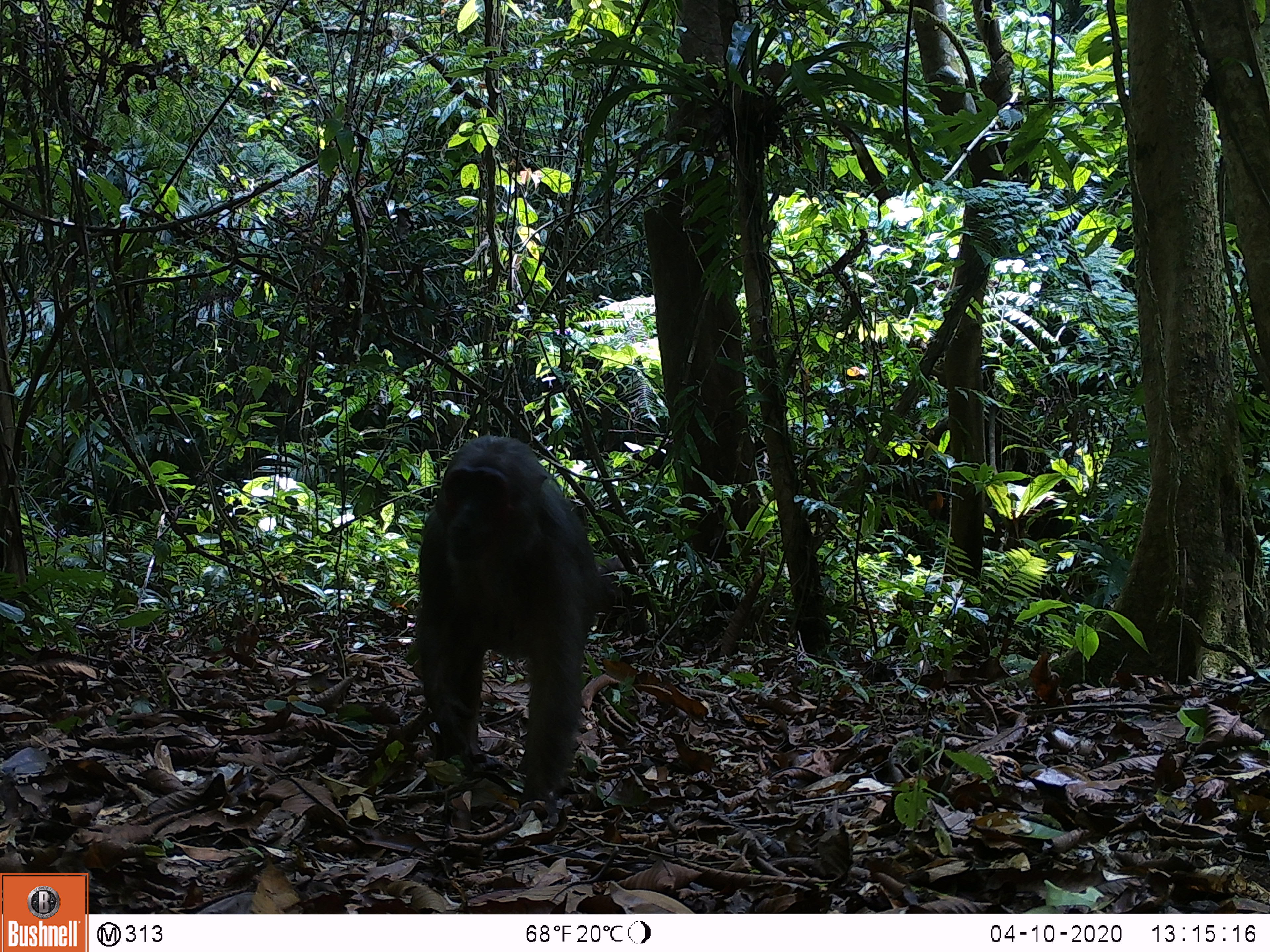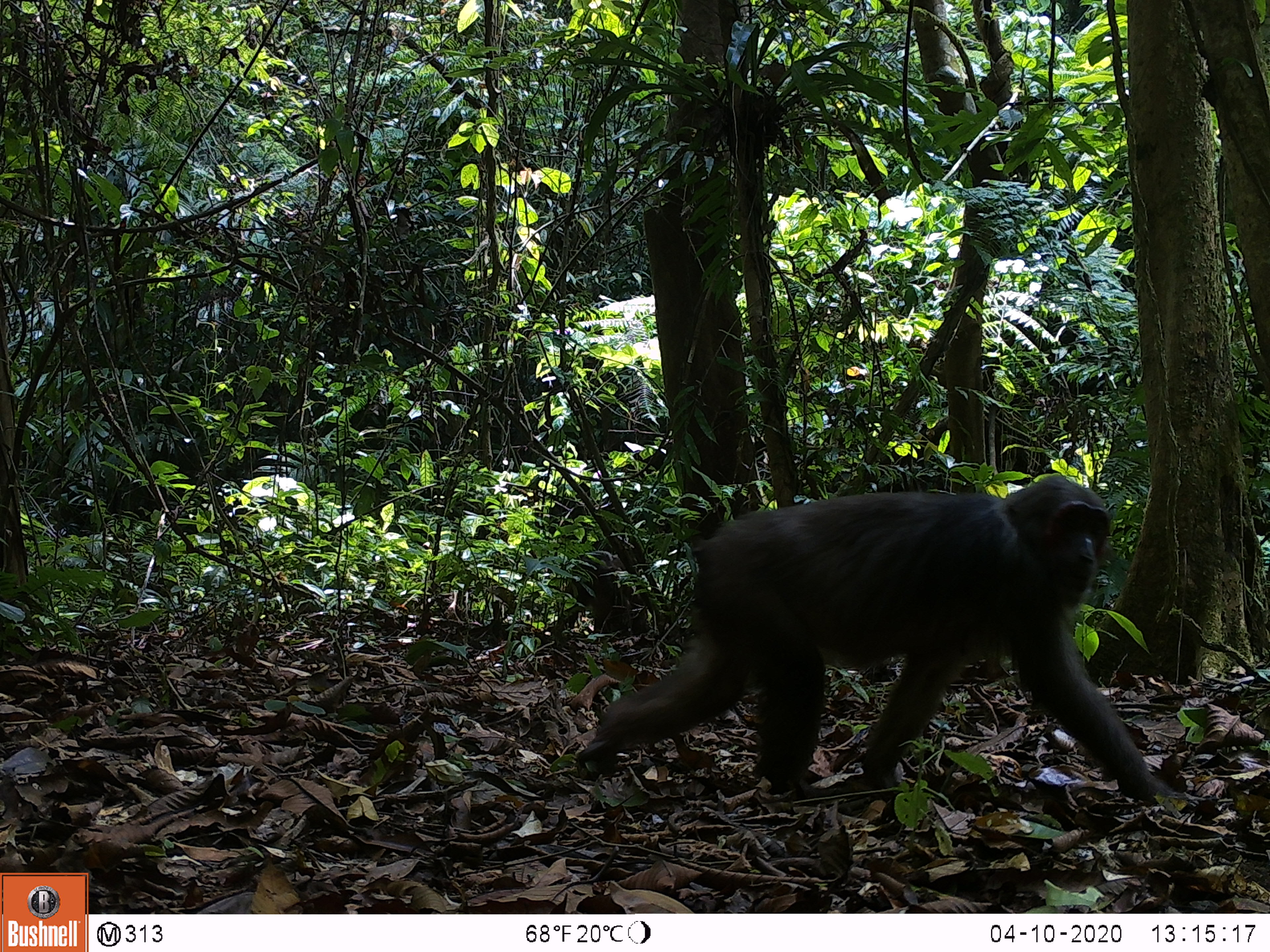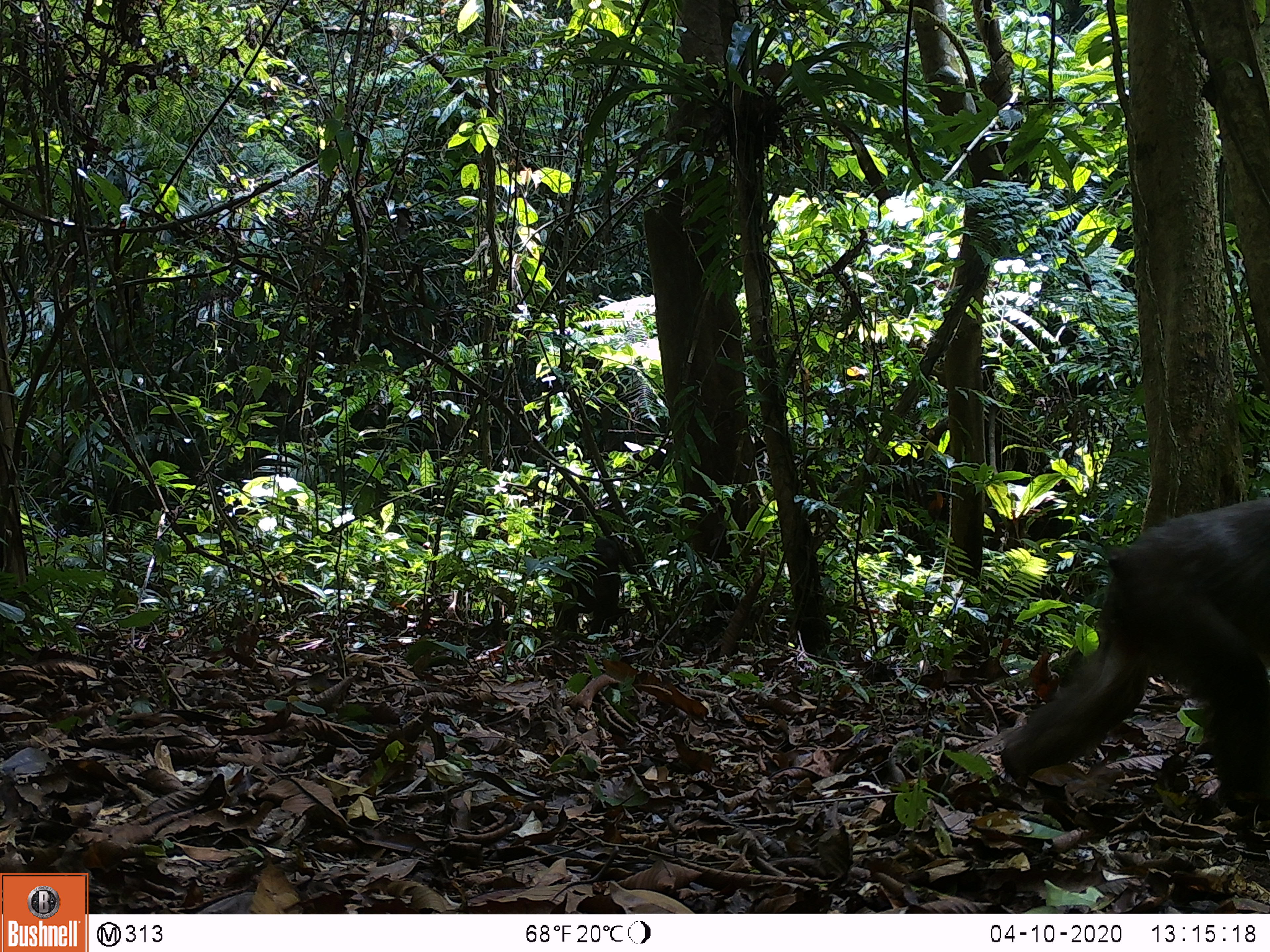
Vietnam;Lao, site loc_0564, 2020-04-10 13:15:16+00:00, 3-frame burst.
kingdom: Animalia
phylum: Chordata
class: Mammalia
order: Primates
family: Cercopithecidae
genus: Macaca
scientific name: Macaca arctoides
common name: stump-tailed macaque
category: stump tailed macaque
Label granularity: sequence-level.